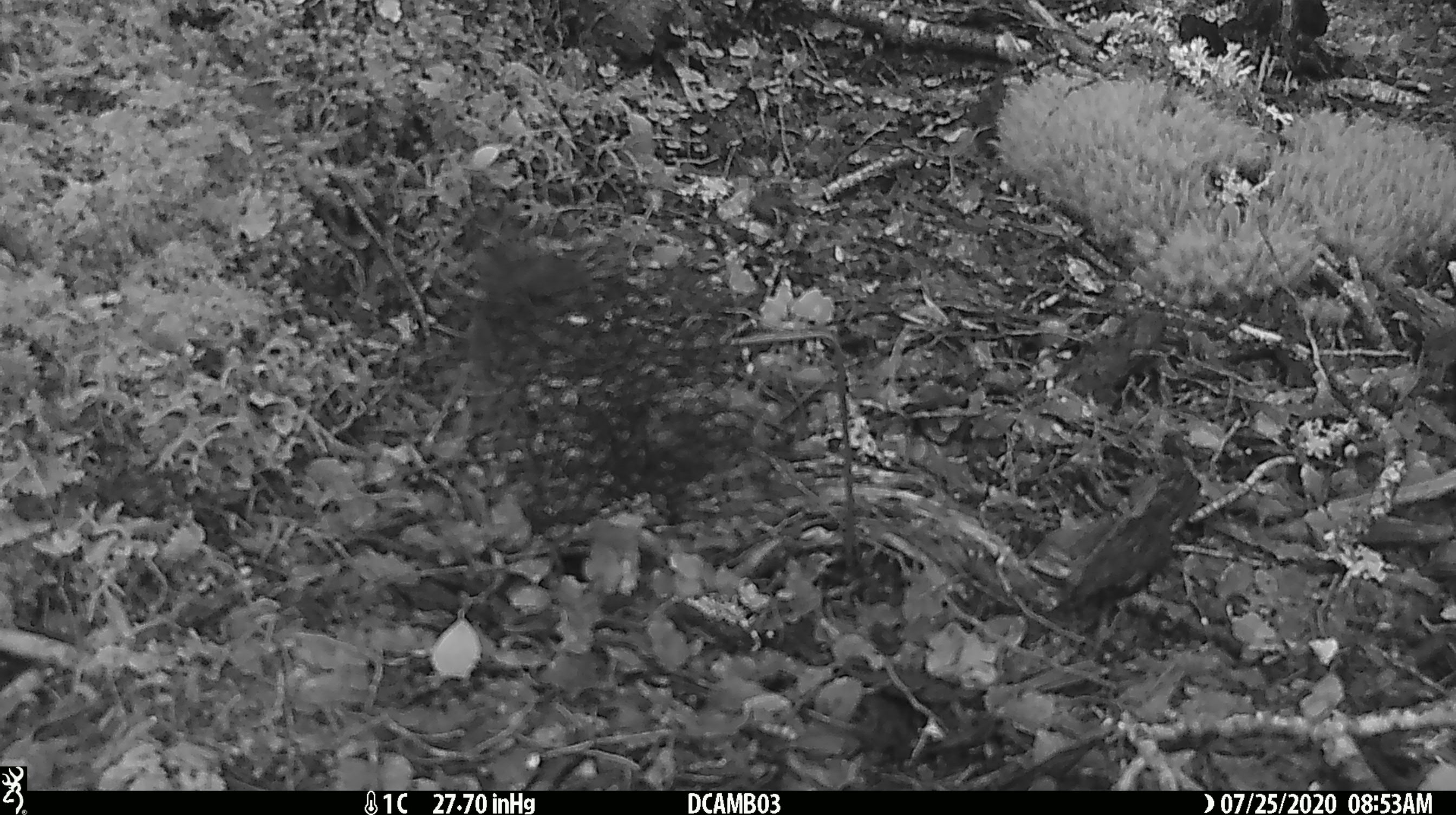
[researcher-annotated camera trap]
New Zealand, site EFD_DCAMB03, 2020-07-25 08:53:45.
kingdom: Animalia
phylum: Chordata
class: Aves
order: Passeriformes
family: Petroicidae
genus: Petroica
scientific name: Petroica macrocephala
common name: tomtit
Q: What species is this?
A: Tomtit (Petroica macrocephala).